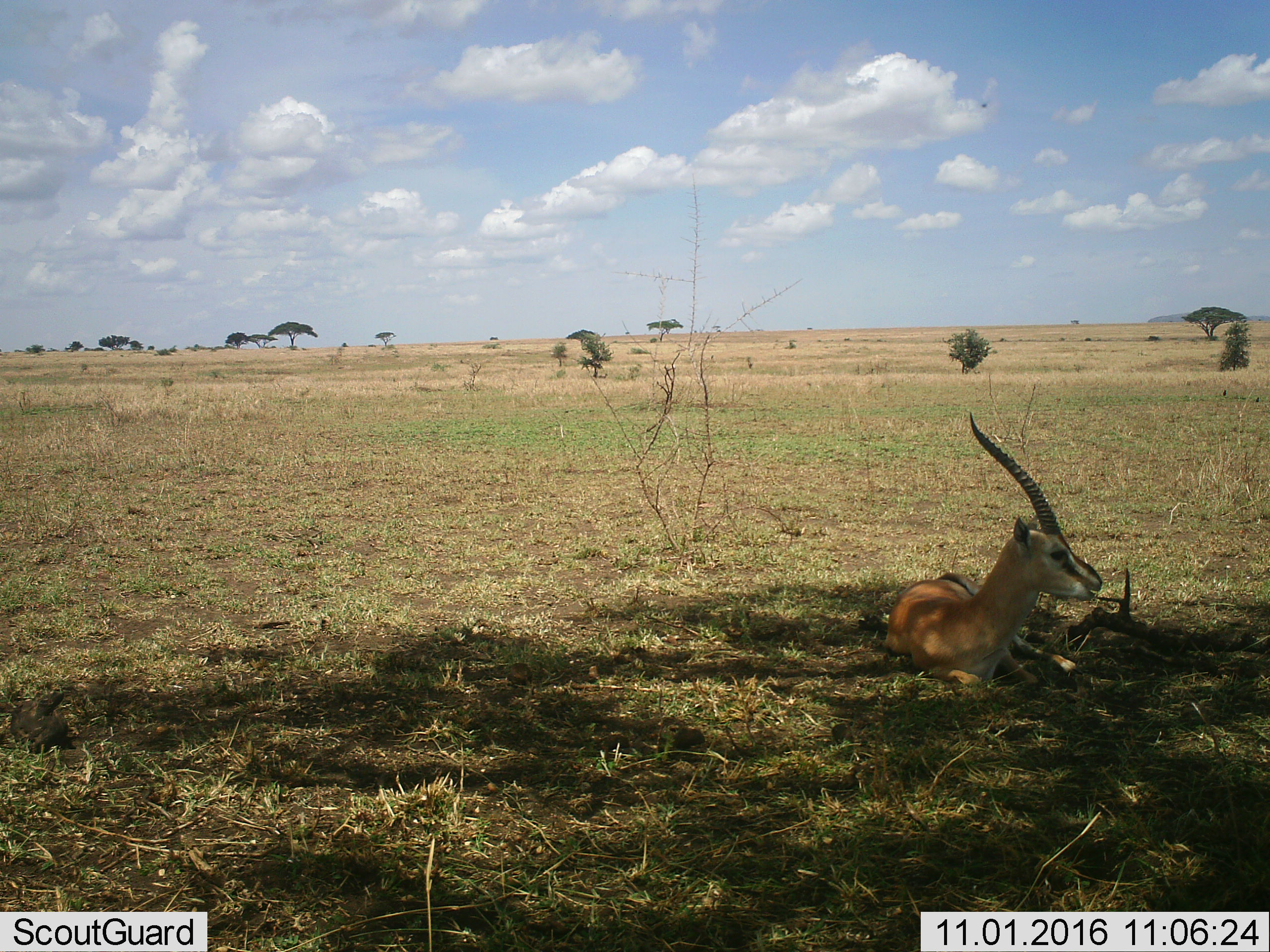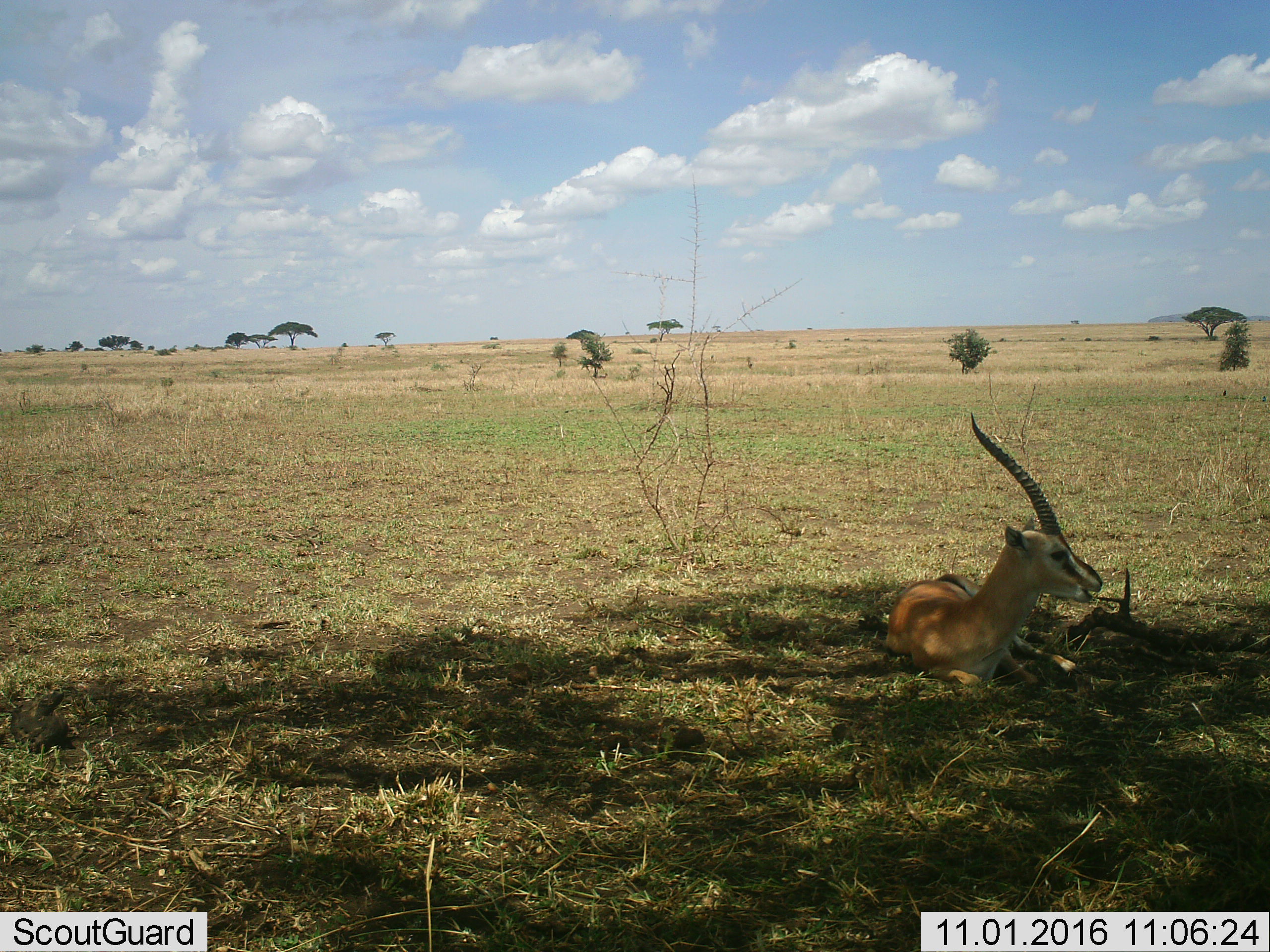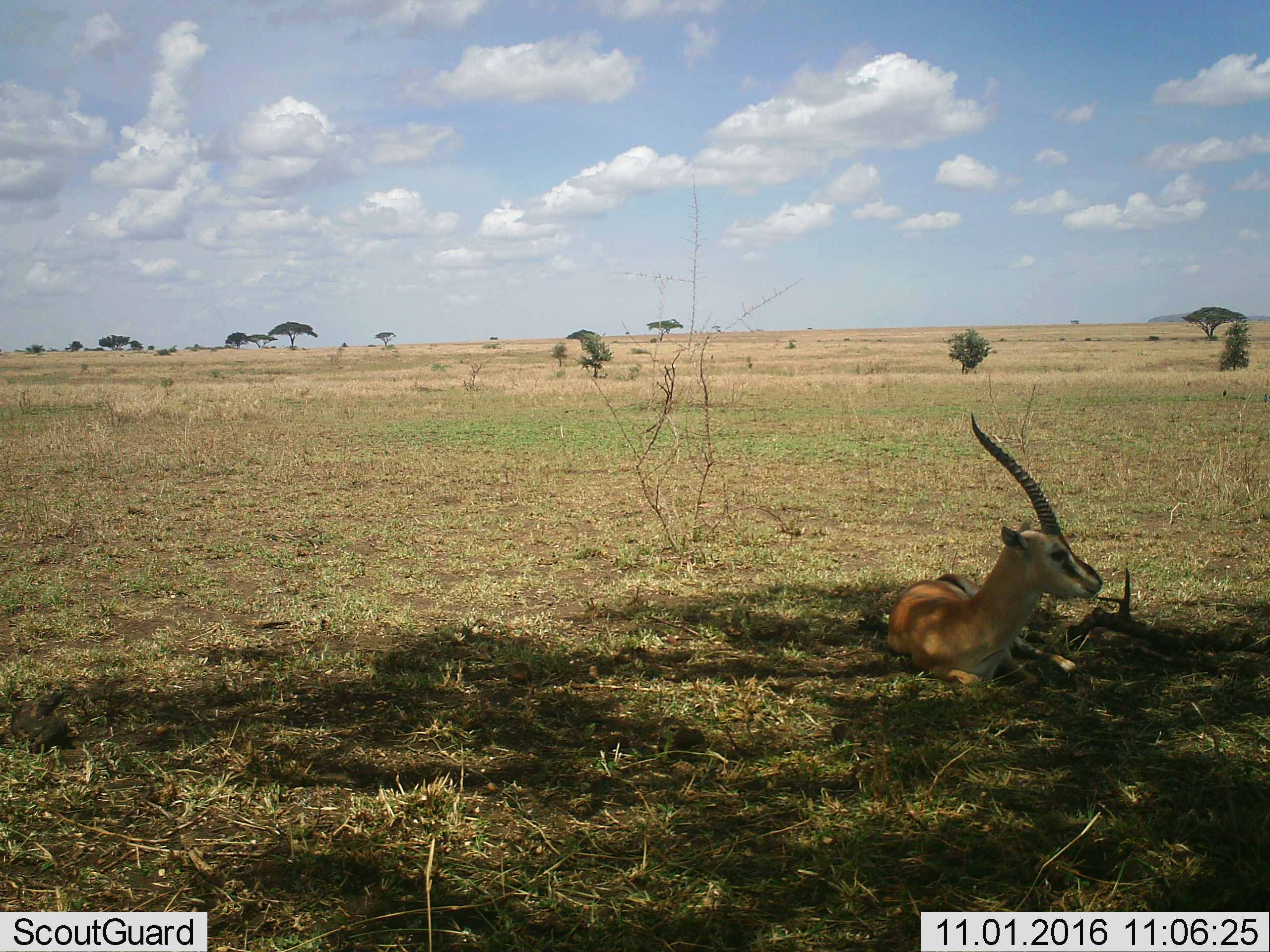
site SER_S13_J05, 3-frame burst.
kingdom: Animalia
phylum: Chordata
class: Mammalia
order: Artiodactyla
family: Bovidae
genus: Eudorcas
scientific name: Eudorcas thomsonii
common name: thomson's gazelle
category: gazellethomsons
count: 1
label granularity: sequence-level